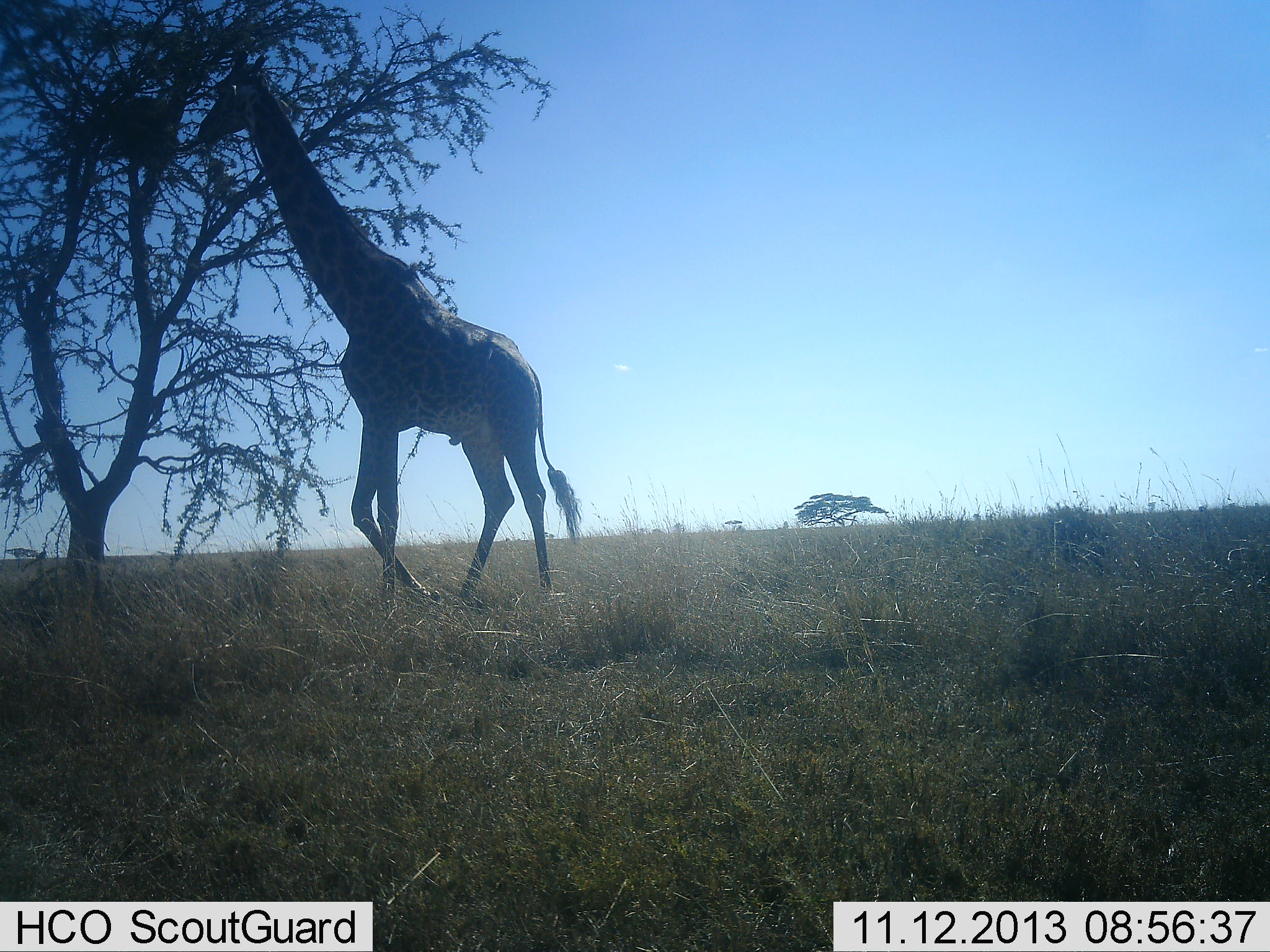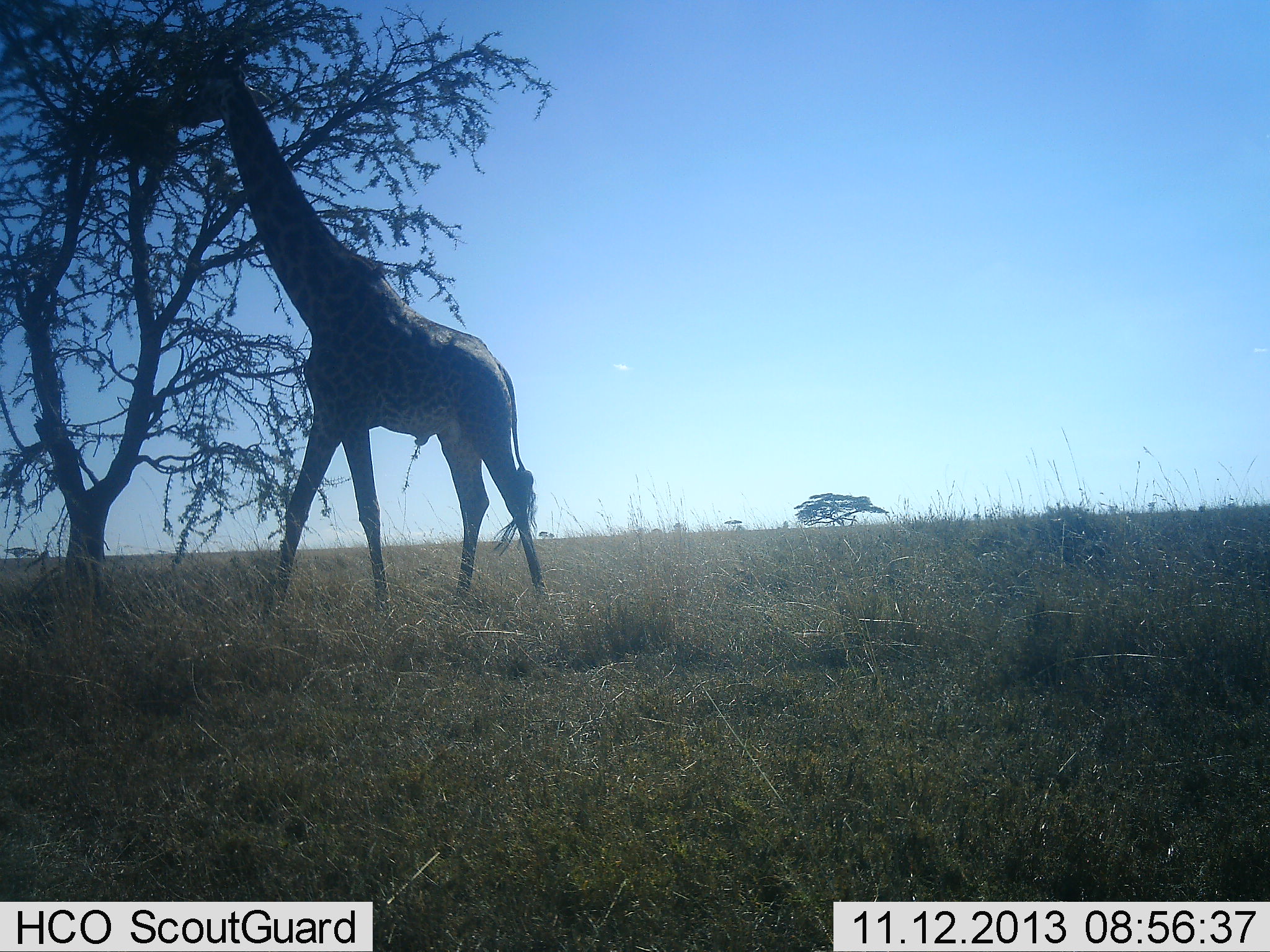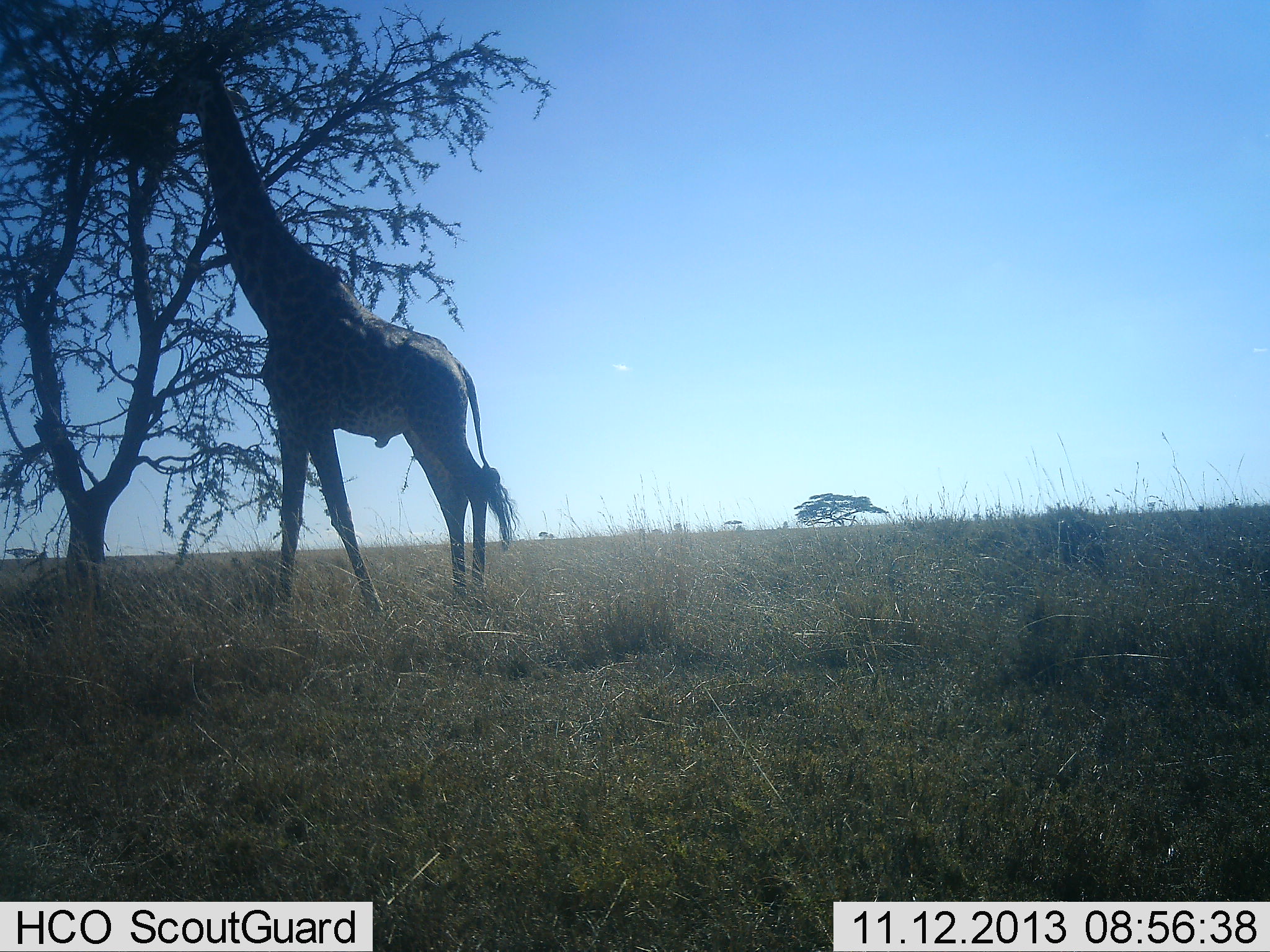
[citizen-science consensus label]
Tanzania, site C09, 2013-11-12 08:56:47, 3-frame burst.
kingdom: Animalia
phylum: Chordata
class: Mammalia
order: Artiodactyla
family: Giraffidae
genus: Giraffa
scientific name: Giraffa camelopardalis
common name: giraffe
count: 1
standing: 20%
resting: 0%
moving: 40%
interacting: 0%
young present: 0%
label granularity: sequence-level